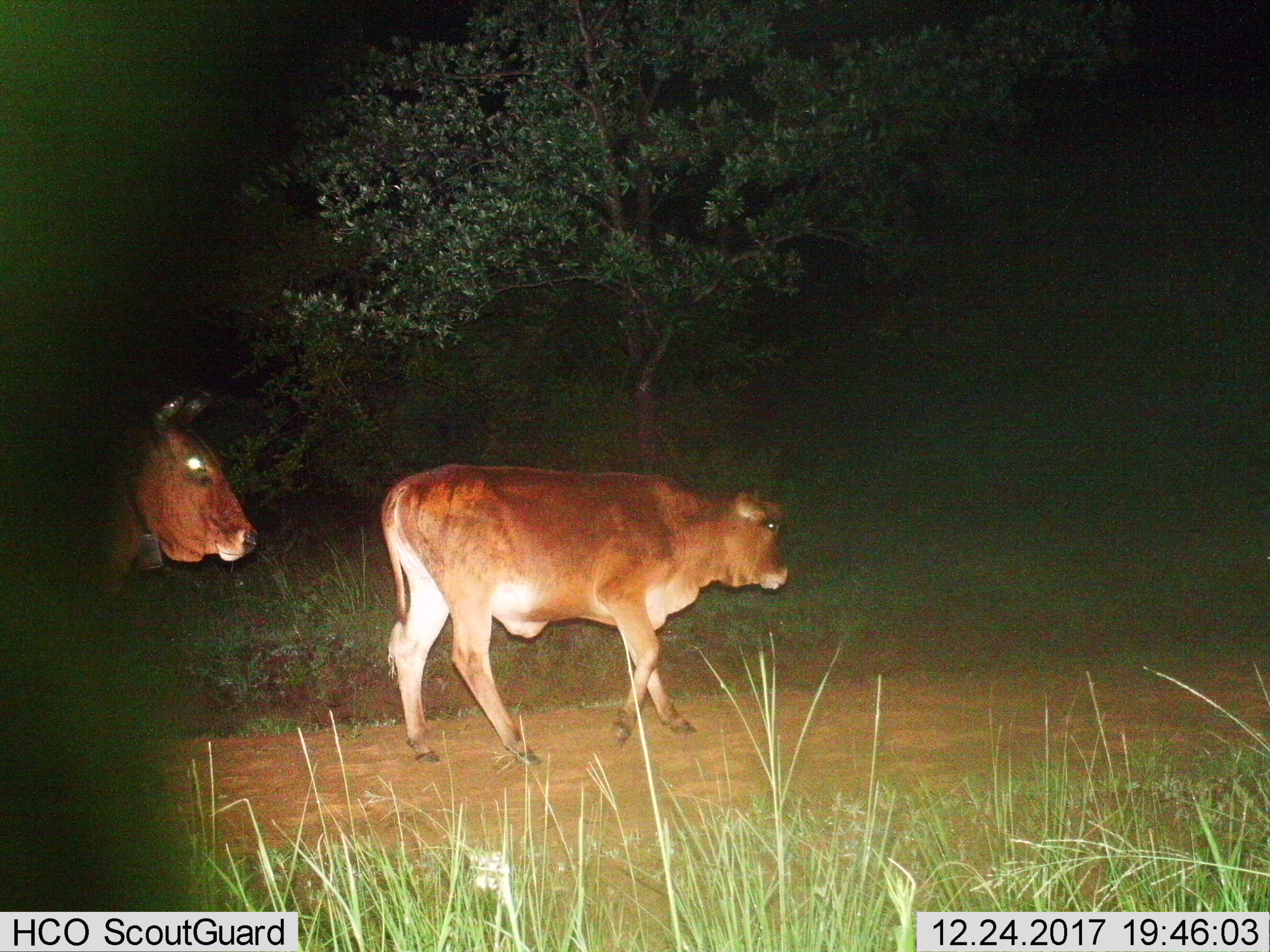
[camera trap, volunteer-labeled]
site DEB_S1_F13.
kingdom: Animalia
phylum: Chordata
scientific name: Vertebrata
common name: domestic animal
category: domesticanimal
Domesticanimal (domestic animal) (Vertebrata), count 2. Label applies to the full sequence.